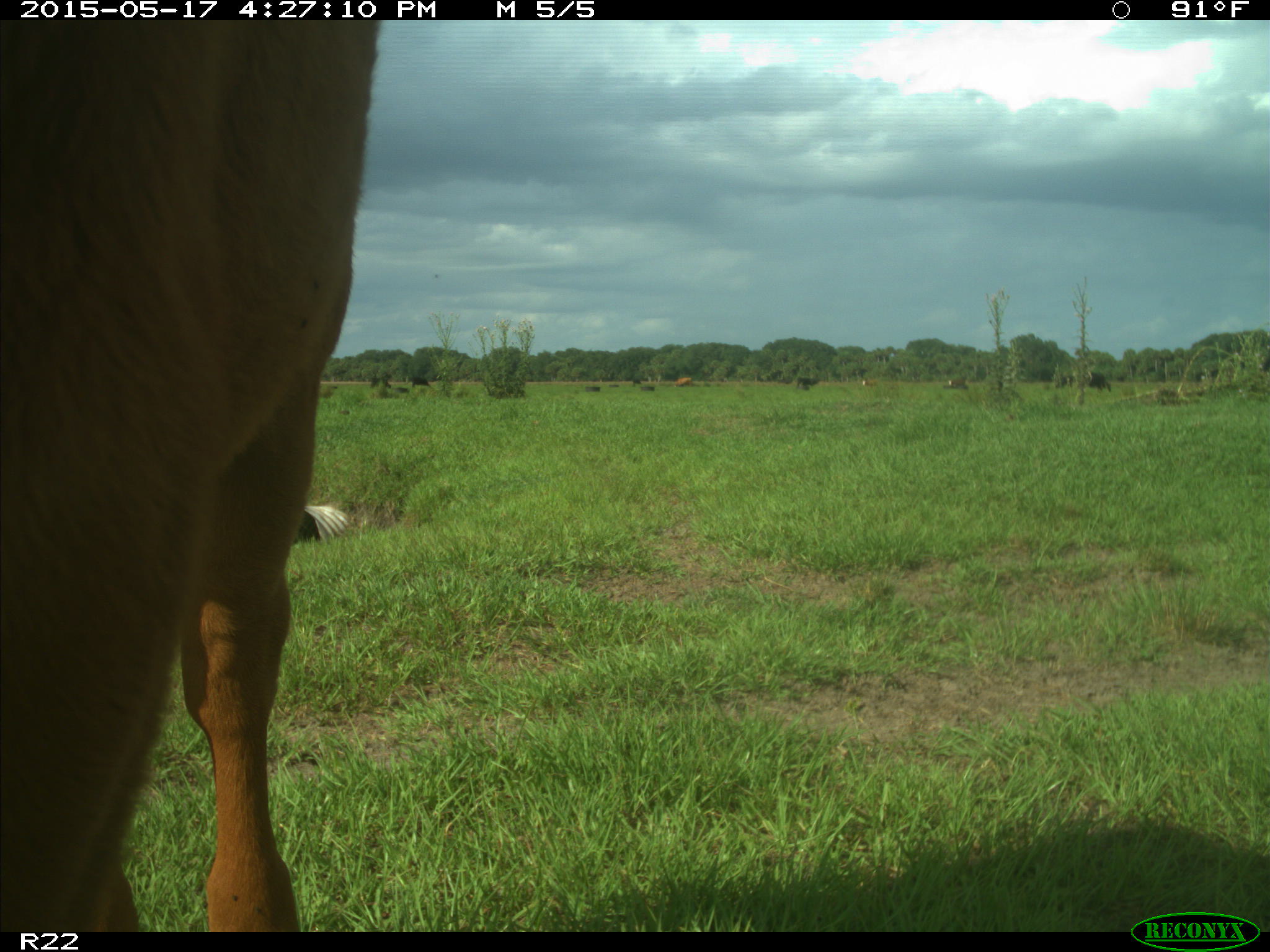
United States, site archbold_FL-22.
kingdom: Animalia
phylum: Chordata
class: Mammalia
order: Artiodactyla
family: Bovidae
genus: Bos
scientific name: Bos taurus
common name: domestic cow